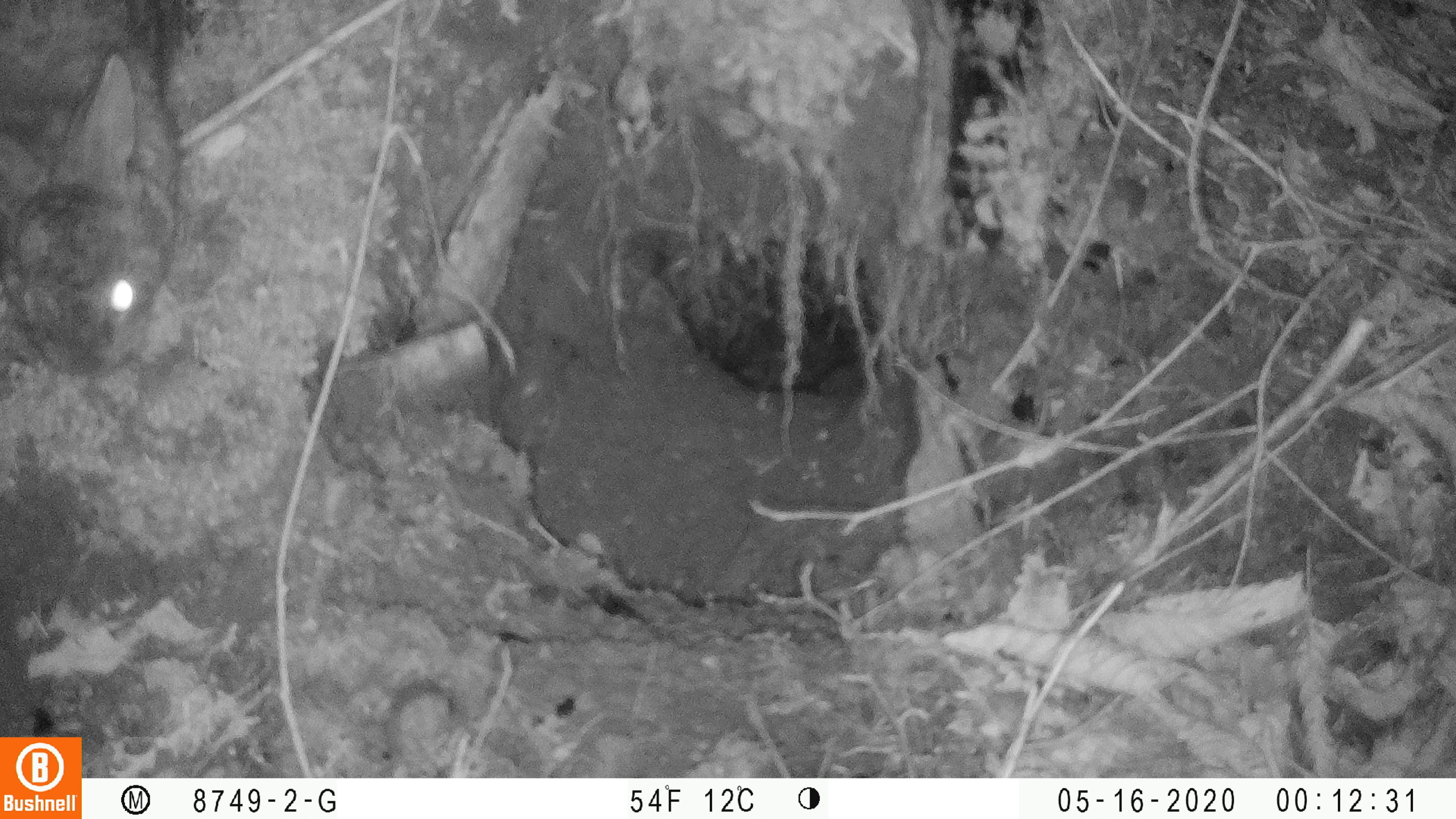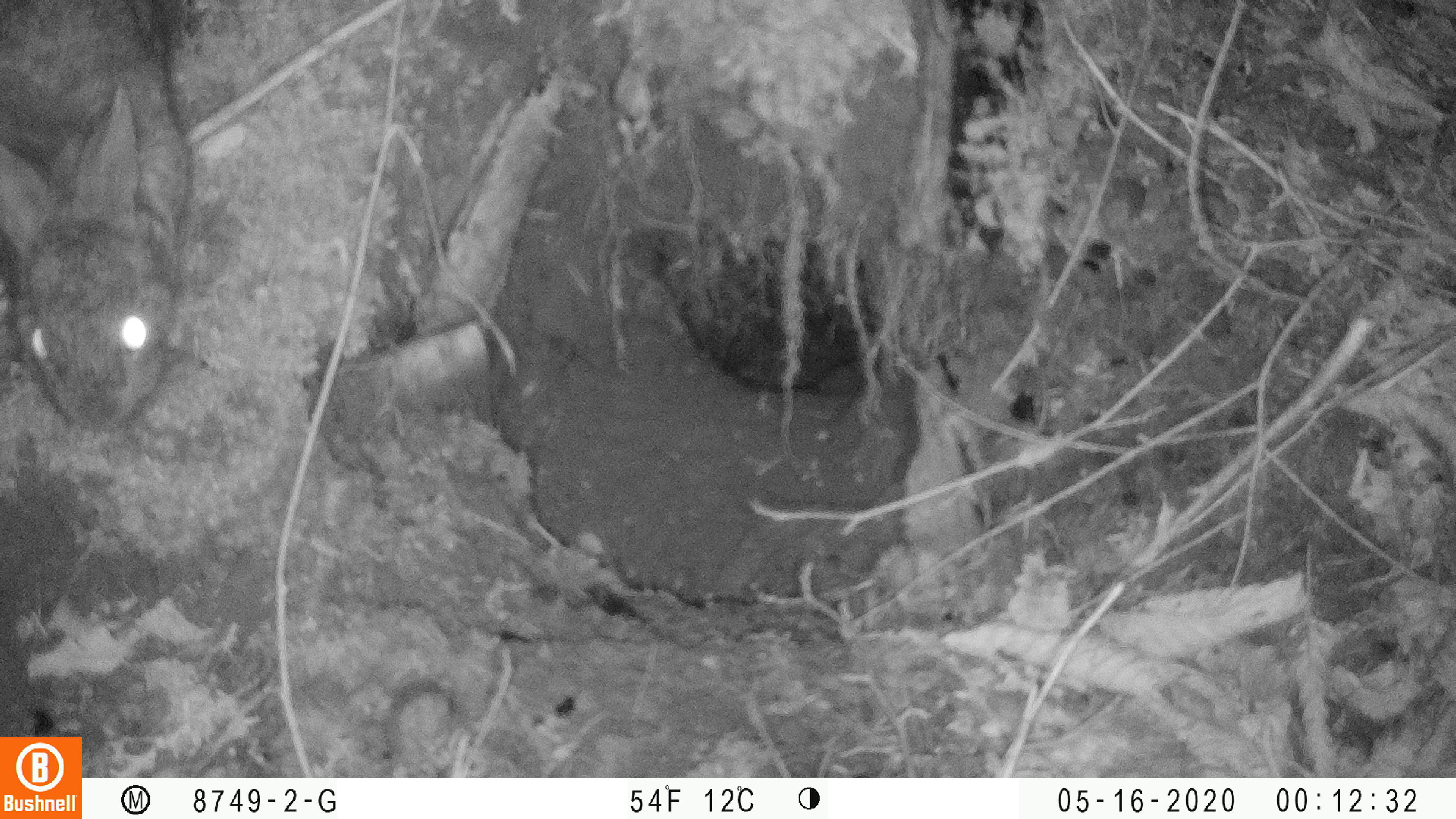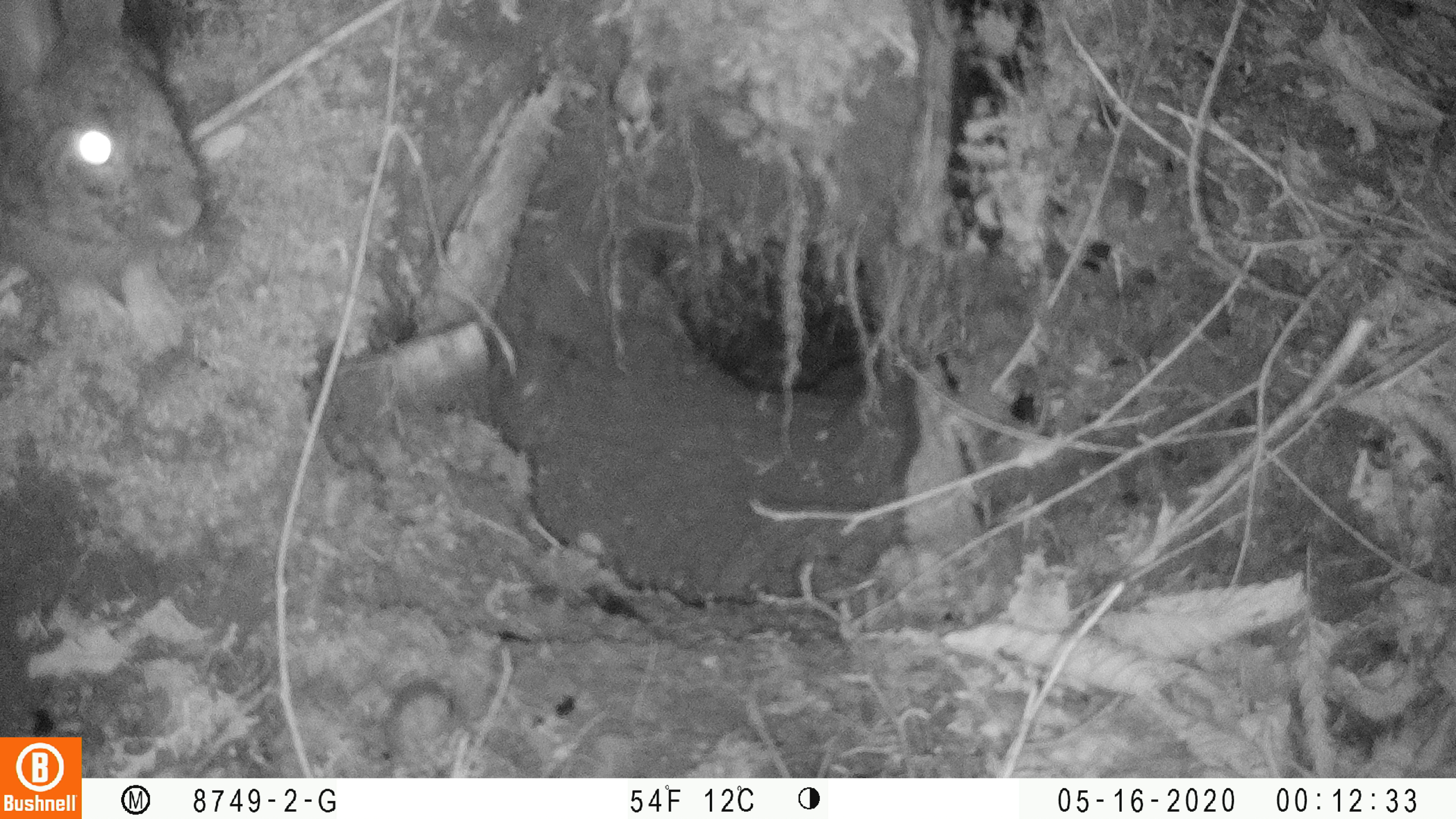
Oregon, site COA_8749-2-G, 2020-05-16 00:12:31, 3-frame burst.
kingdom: Animalia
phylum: Chordata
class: Mammalia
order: Lagomorpha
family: Leporidae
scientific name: Leporidae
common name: hares and rabbits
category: leporidae family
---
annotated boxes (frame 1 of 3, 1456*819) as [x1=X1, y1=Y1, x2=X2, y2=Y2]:
leporidae family: [x1=1, y1=0, x2=197, y2=381]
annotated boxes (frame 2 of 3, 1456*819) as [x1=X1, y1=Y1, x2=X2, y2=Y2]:
leporidae family: [x1=4, y1=0, x2=194, y2=436]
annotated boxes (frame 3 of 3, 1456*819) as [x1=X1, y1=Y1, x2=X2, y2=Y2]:
leporidae family: [x1=2, y1=2, x2=207, y2=246]